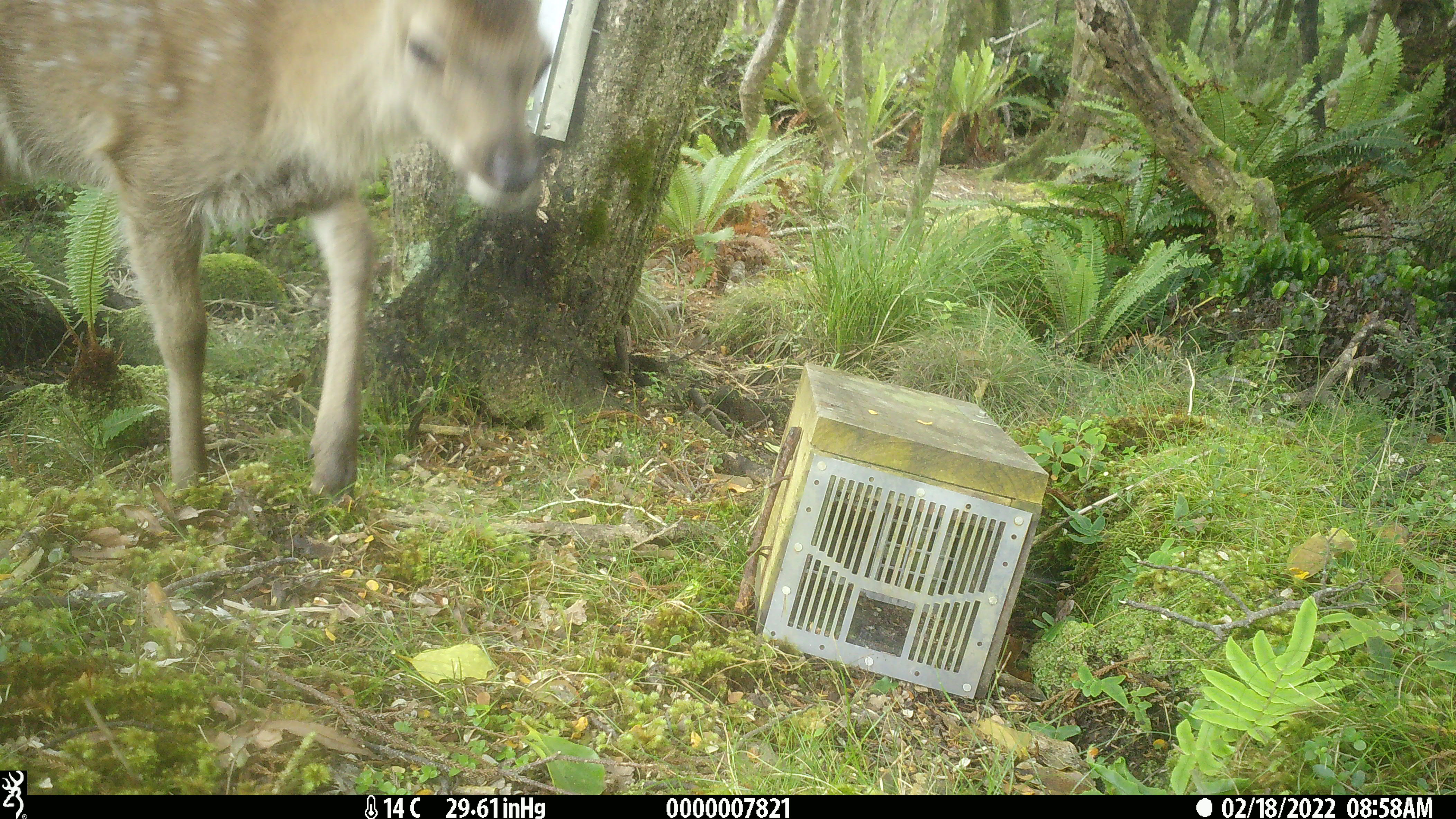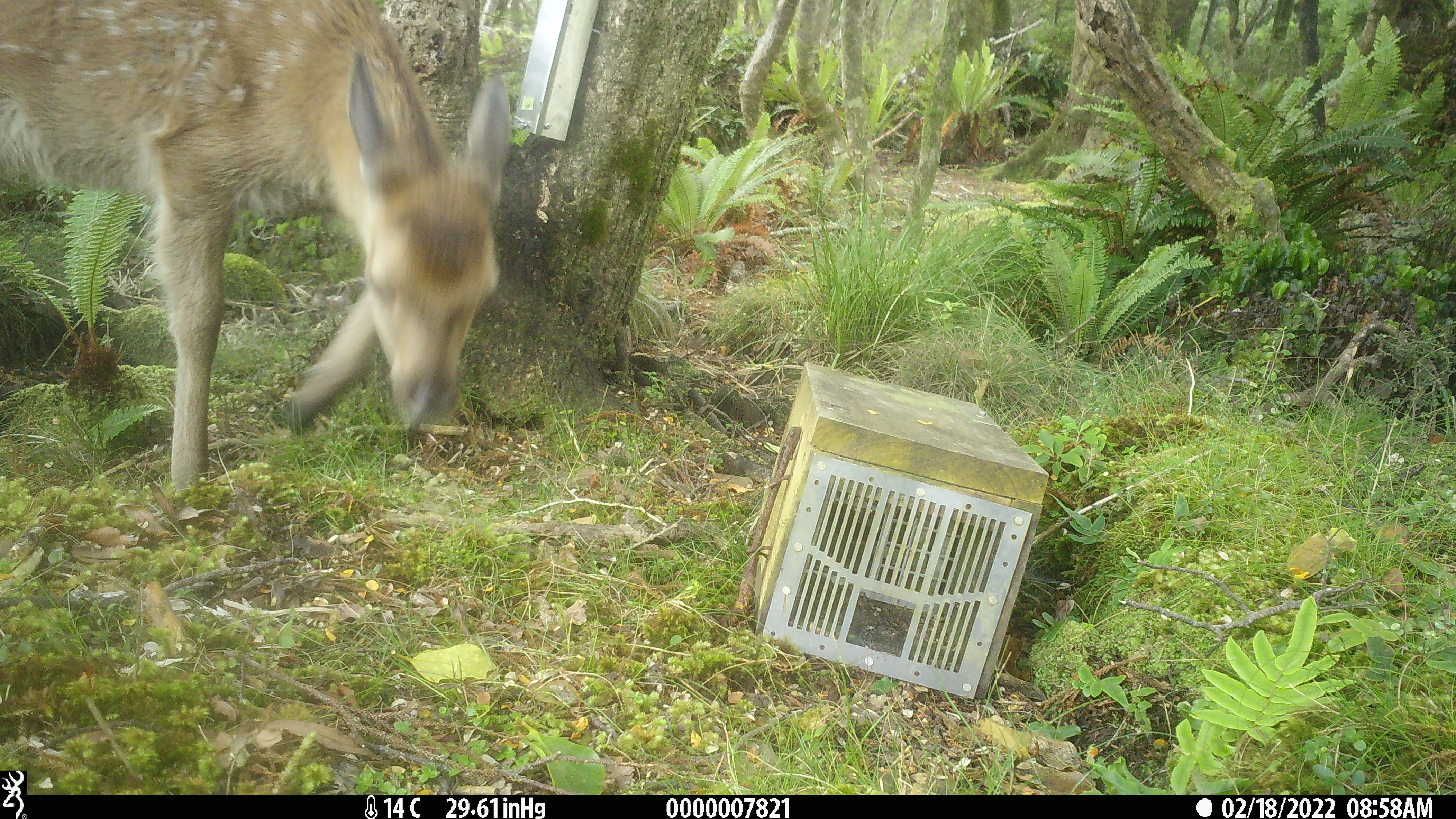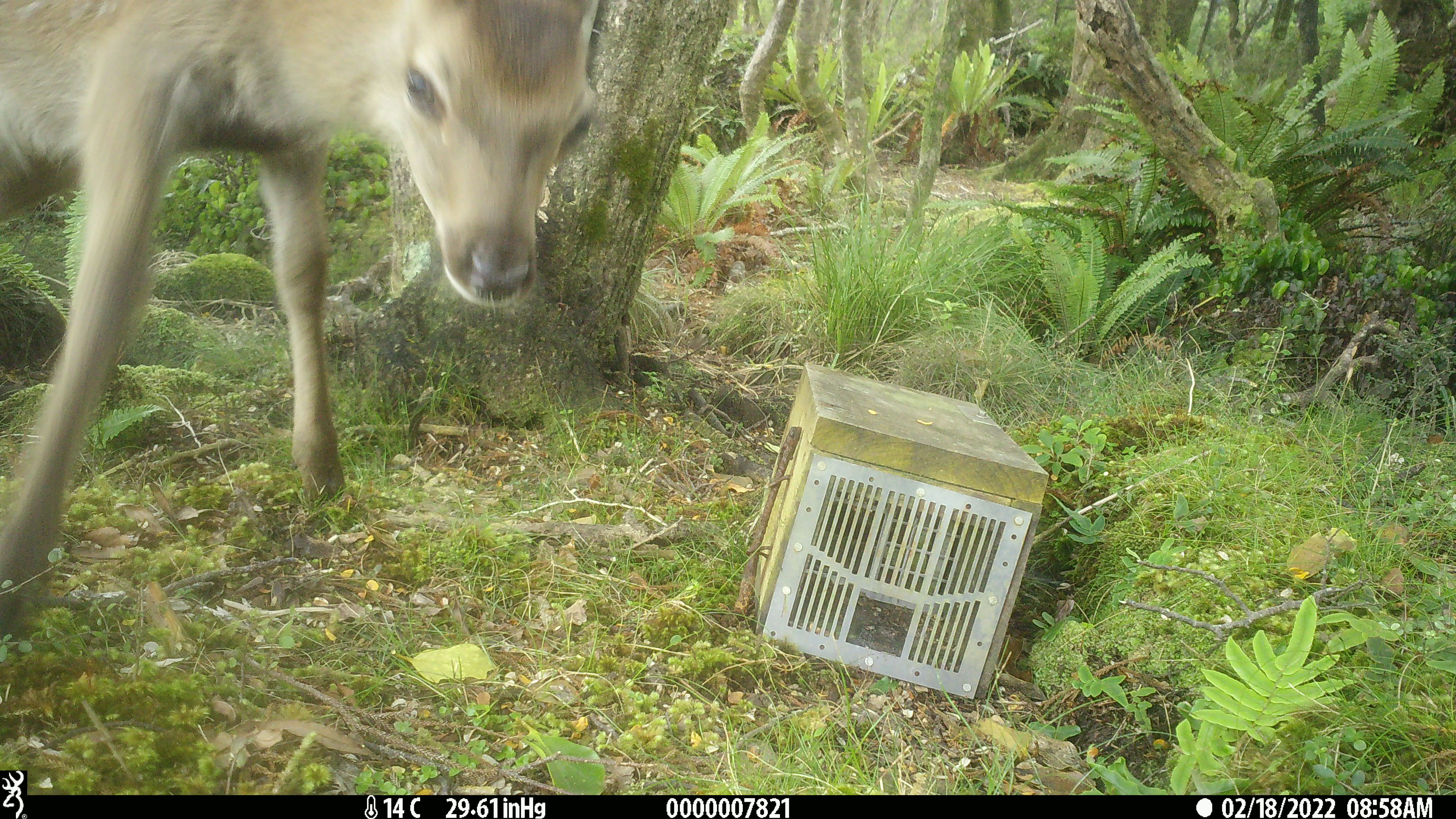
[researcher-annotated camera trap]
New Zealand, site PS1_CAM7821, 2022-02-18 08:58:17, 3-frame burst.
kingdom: Animalia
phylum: Chordata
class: Mammalia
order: Artiodactyla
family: Cervidae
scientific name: Cervidae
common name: deer